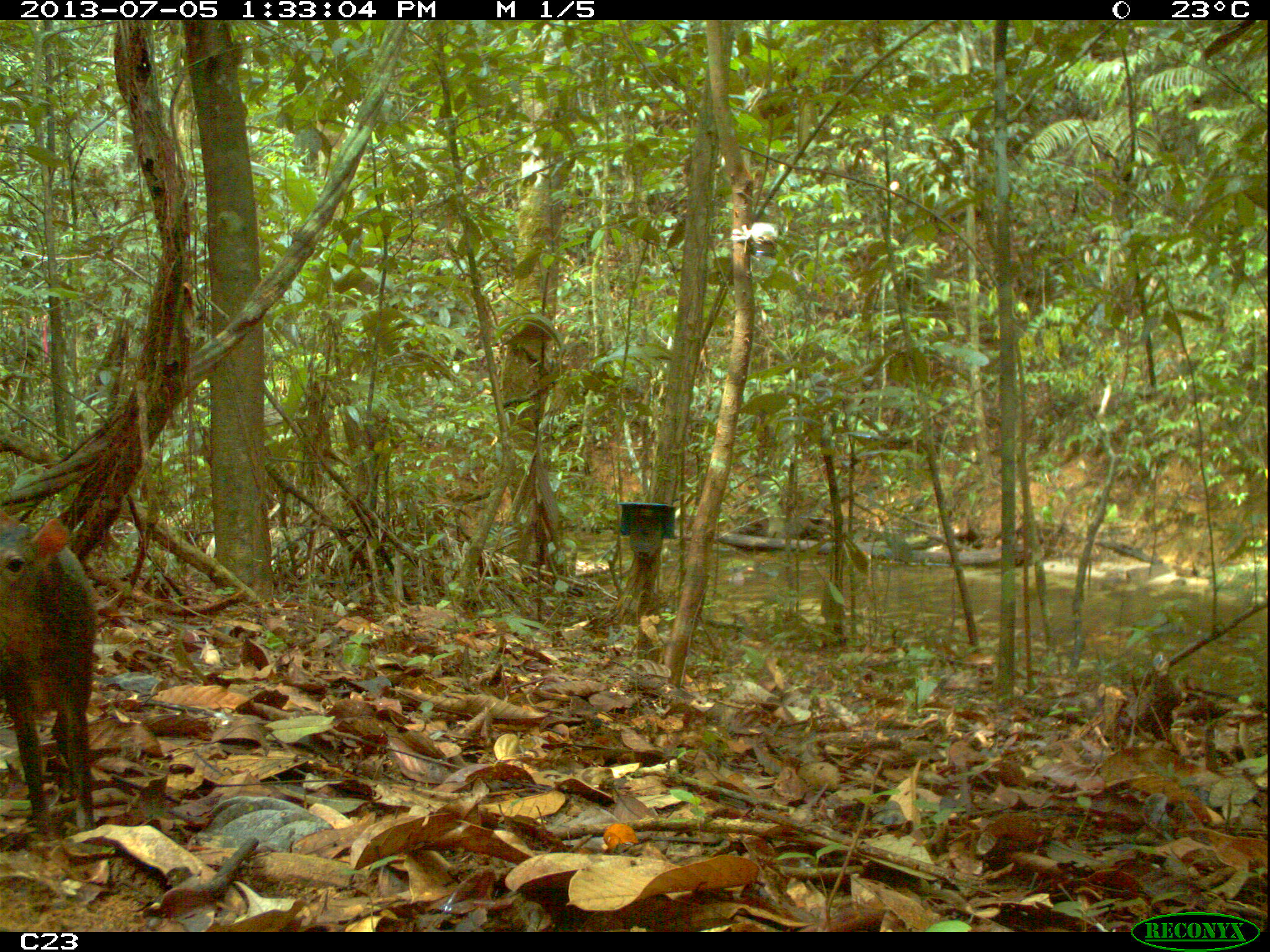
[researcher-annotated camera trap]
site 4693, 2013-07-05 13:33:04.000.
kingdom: Animalia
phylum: Chordata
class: Mammalia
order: Rodentia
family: Dasyproctidae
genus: Dasyprocta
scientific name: Dasyprocta leporina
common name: red-rumped agouti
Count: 1.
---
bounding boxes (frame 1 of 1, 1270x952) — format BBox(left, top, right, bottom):
dasyprocta leporina: BBox(0, 510, 97, 841)